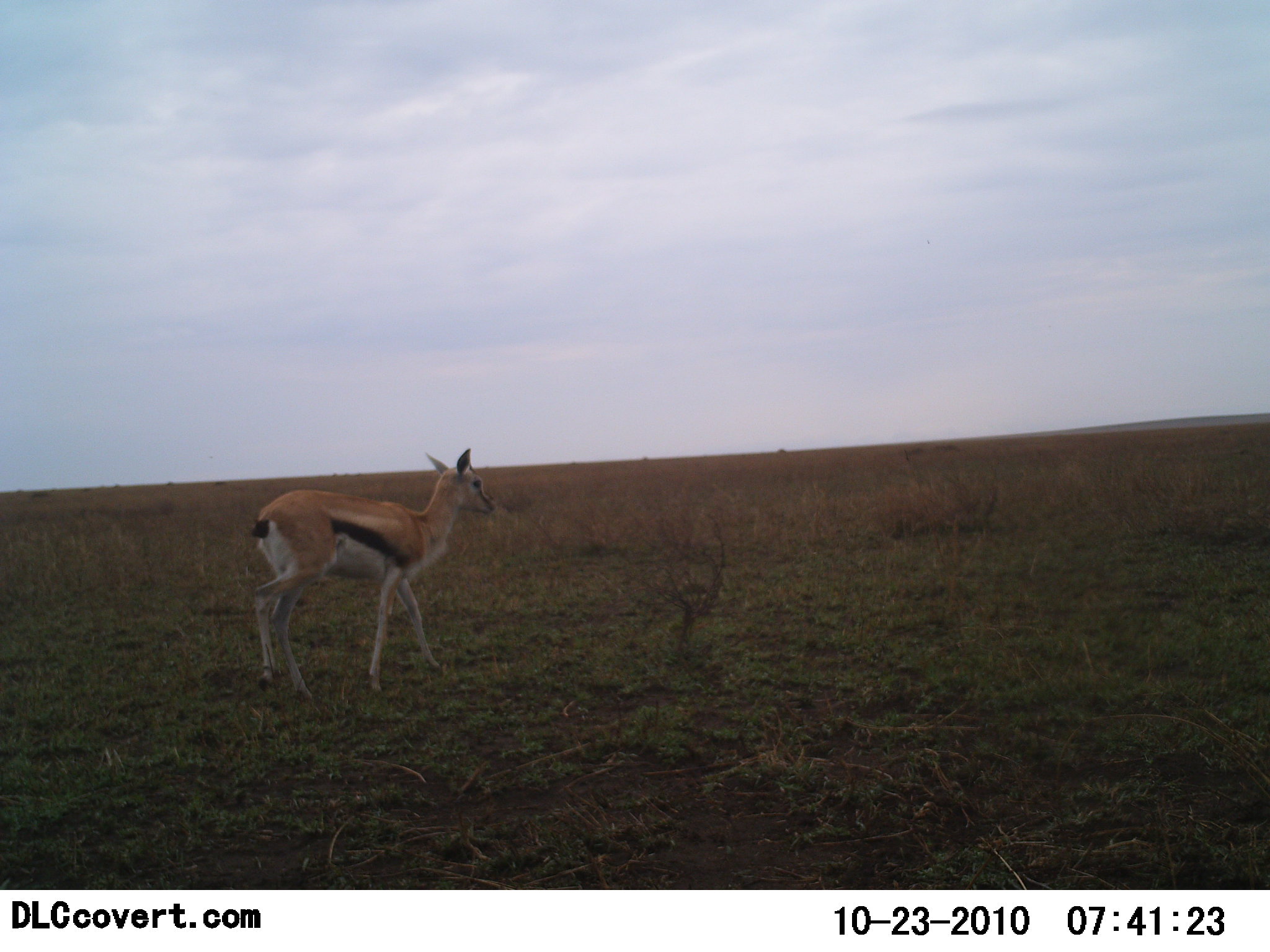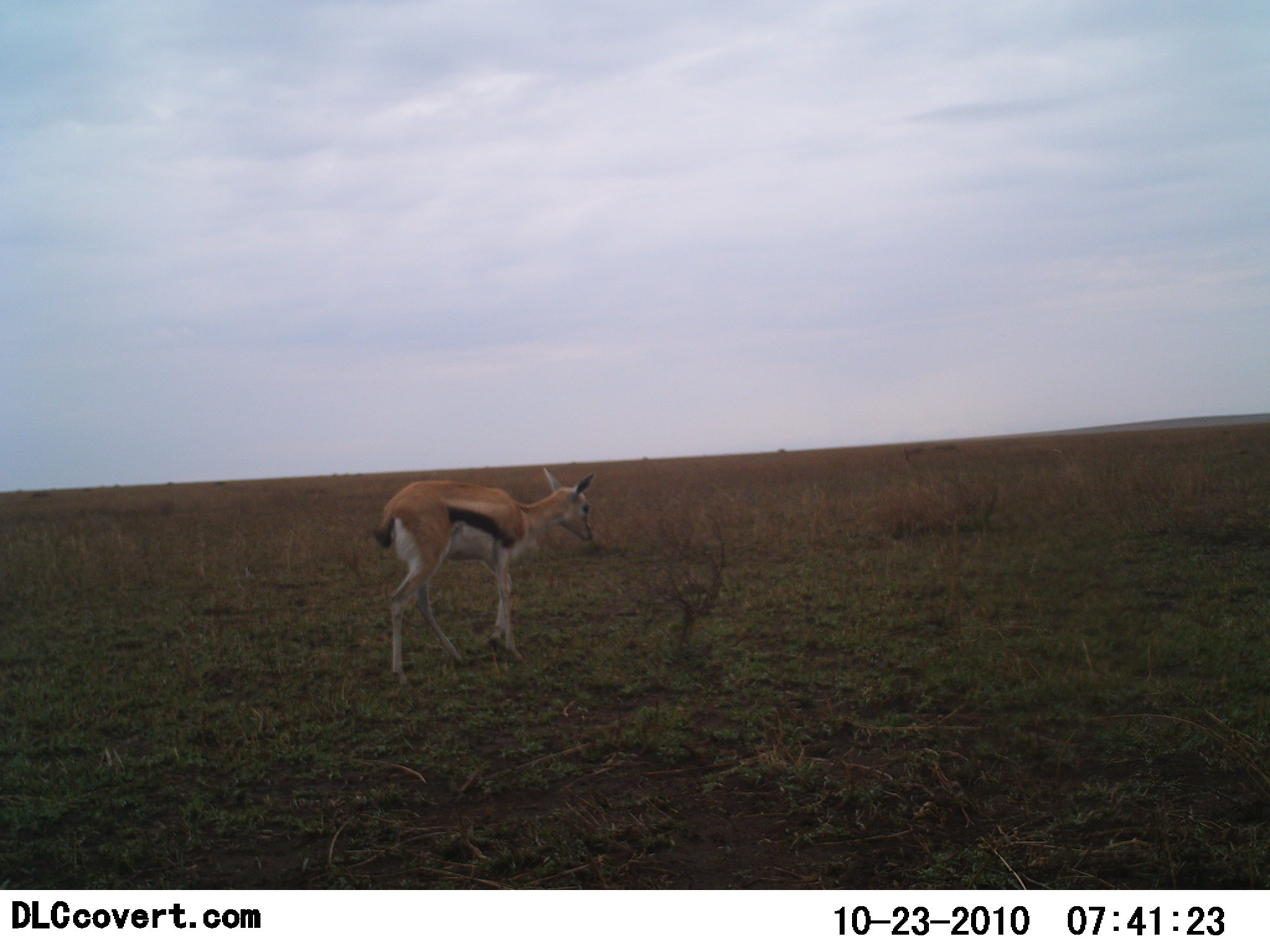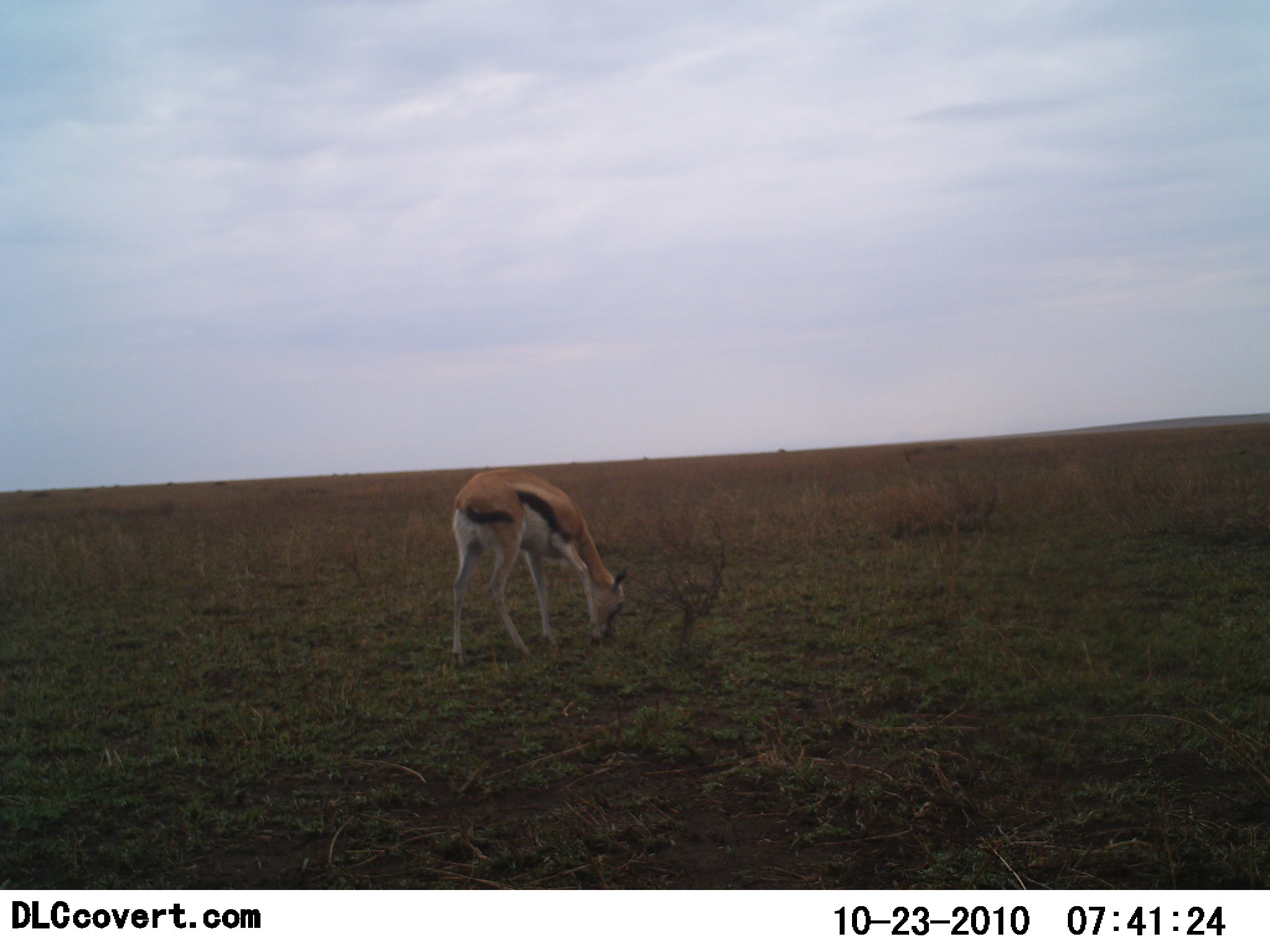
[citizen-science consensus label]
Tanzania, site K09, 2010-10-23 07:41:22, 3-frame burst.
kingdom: Animalia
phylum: Chordata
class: Mammalia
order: Artiodactyla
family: Bovidae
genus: Eudorcas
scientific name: Eudorcas thomsonii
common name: thomson's gazelle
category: gazellethomsons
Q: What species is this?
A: Gazellethomsons (thomson's gazelle) (Eudorcas thomsonii).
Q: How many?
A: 1.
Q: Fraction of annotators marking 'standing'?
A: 31%.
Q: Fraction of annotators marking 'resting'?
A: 0%.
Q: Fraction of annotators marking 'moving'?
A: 85%.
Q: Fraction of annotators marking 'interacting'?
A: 0%.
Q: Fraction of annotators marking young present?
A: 0%.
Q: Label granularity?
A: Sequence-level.